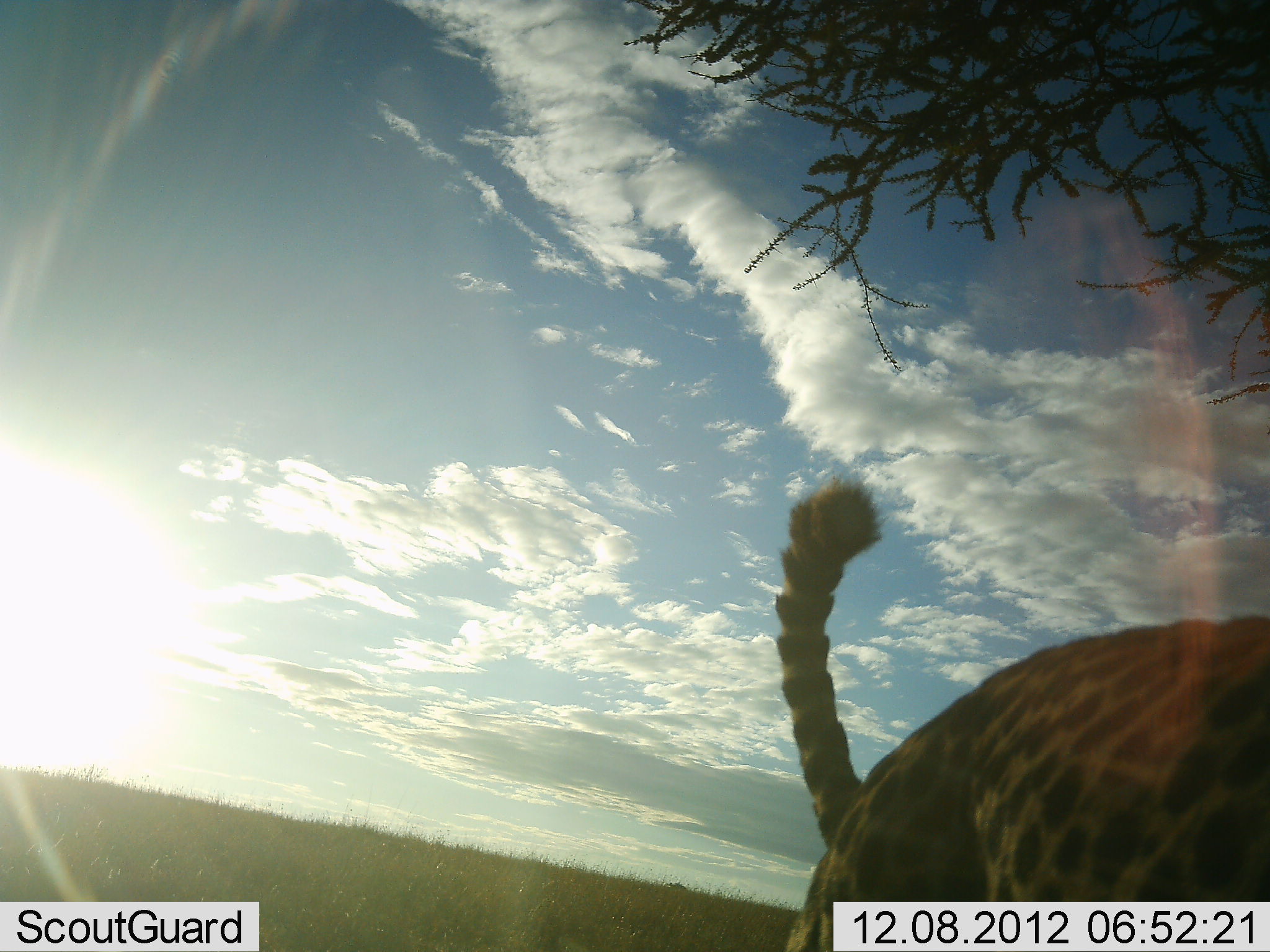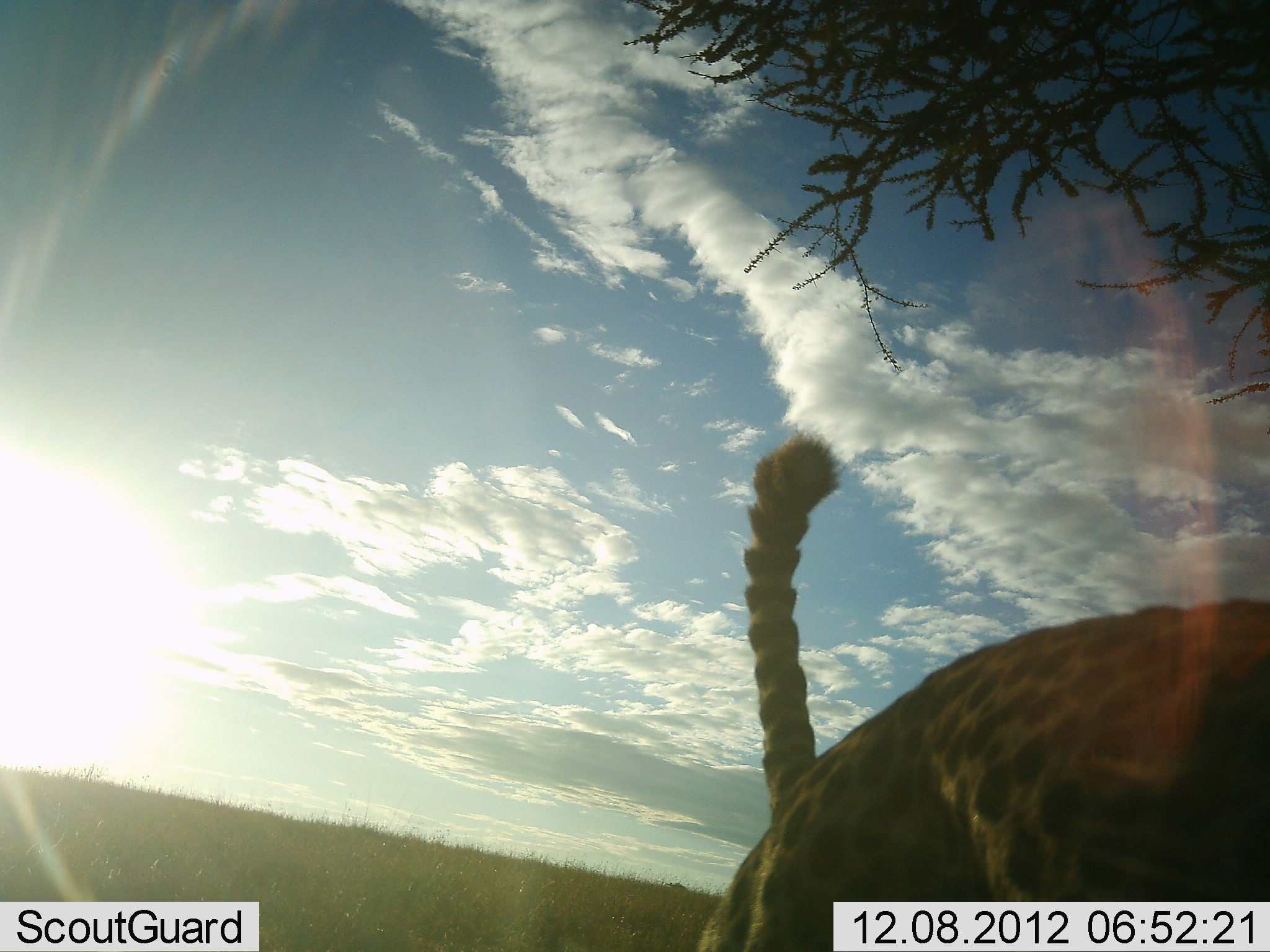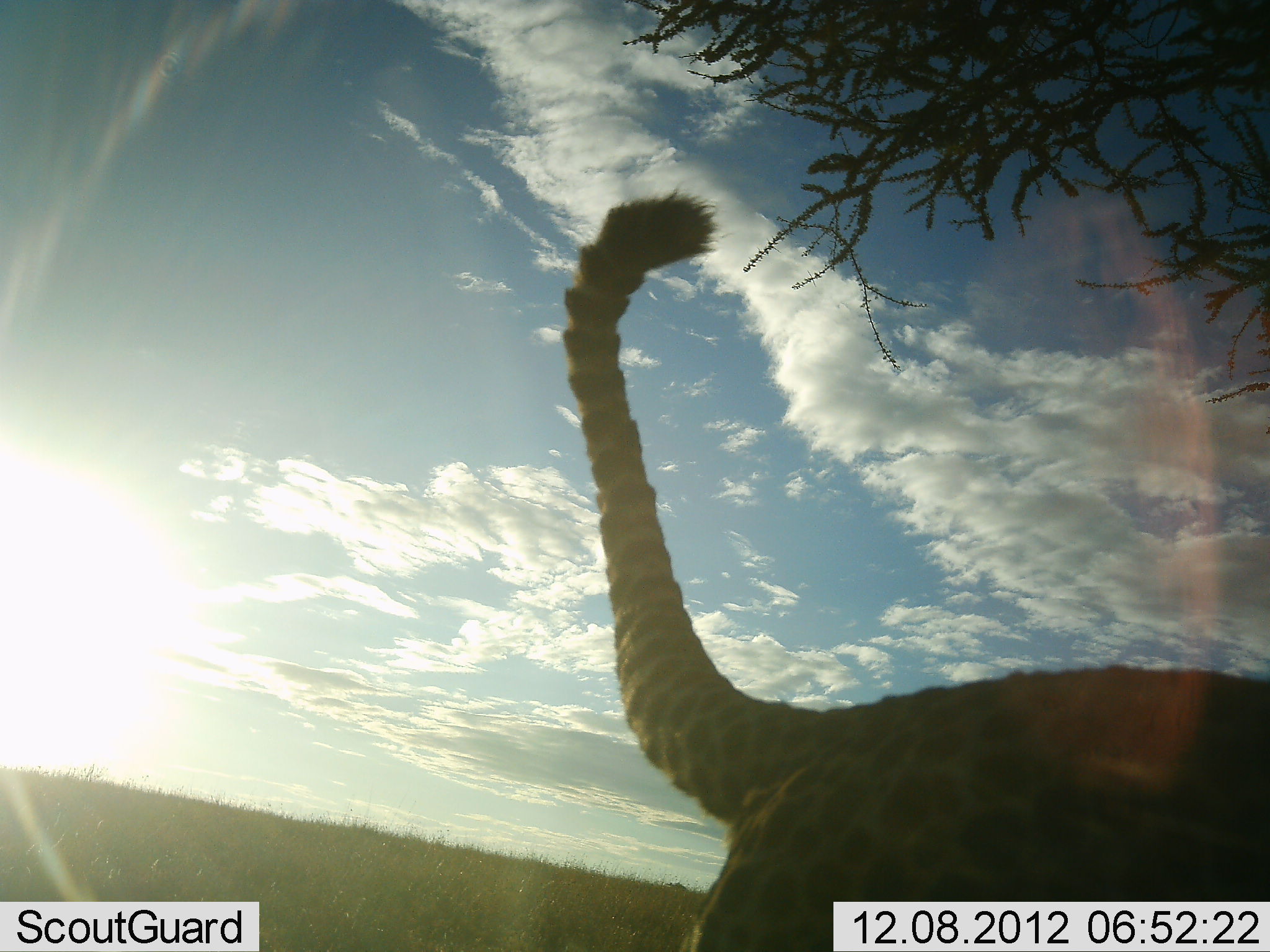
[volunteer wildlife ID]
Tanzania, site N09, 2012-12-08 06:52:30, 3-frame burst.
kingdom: Animalia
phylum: Chordata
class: Mammalia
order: Carnivora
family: Felidae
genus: Acinonyx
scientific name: Acinonyx jubatus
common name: cheetah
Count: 1.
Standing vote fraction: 30%.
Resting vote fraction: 0%.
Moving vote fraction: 60%.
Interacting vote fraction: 10%.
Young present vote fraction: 0%.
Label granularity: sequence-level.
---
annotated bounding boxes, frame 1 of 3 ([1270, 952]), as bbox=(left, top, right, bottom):
animal: bbox=(776, 476, 1270, 952)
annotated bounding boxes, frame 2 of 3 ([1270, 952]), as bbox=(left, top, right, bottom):
animal: bbox=(695, 431, 1269, 952)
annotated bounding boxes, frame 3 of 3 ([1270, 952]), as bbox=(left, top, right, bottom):
animal: bbox=(562, 195, 1270, 952)